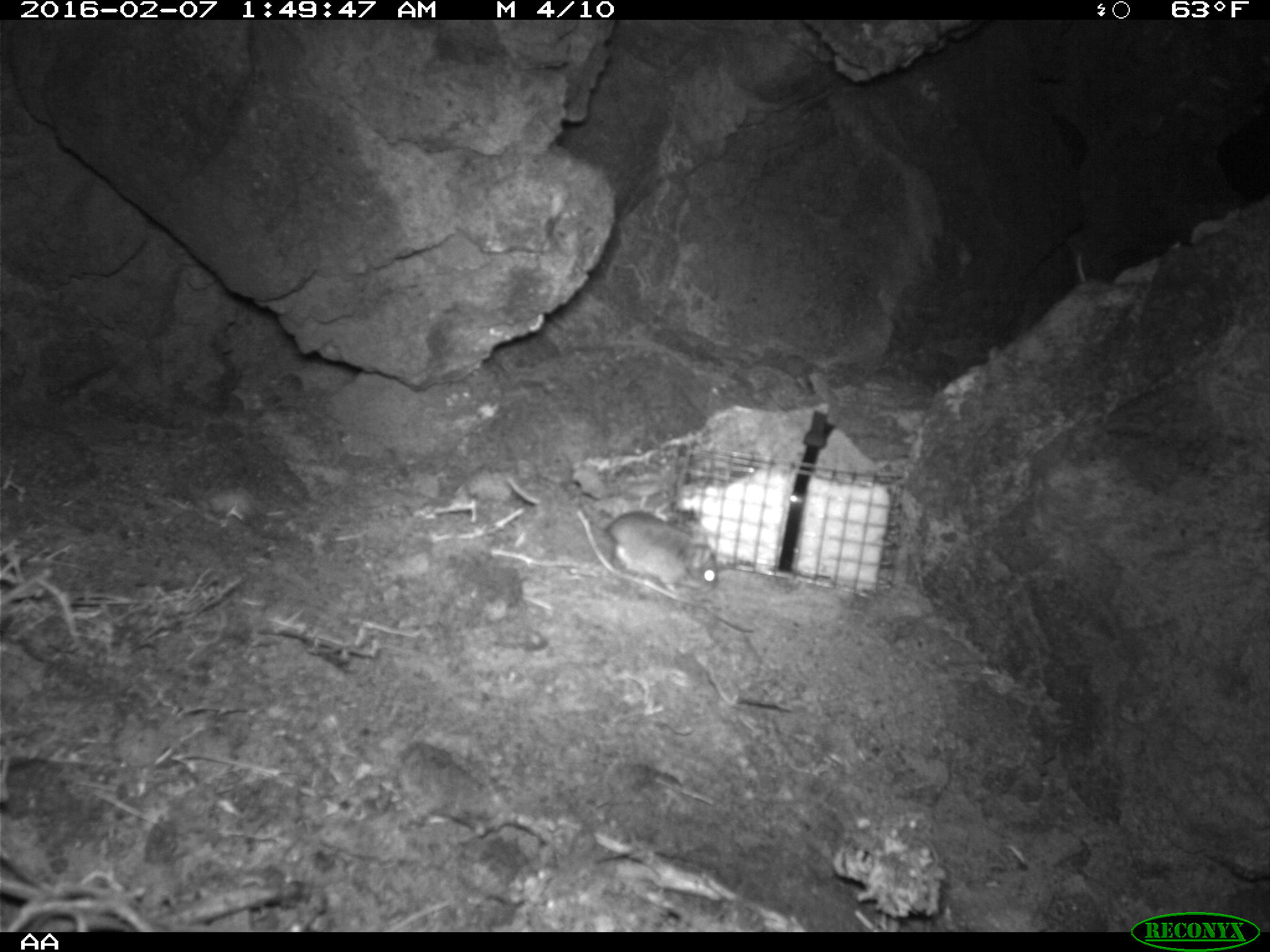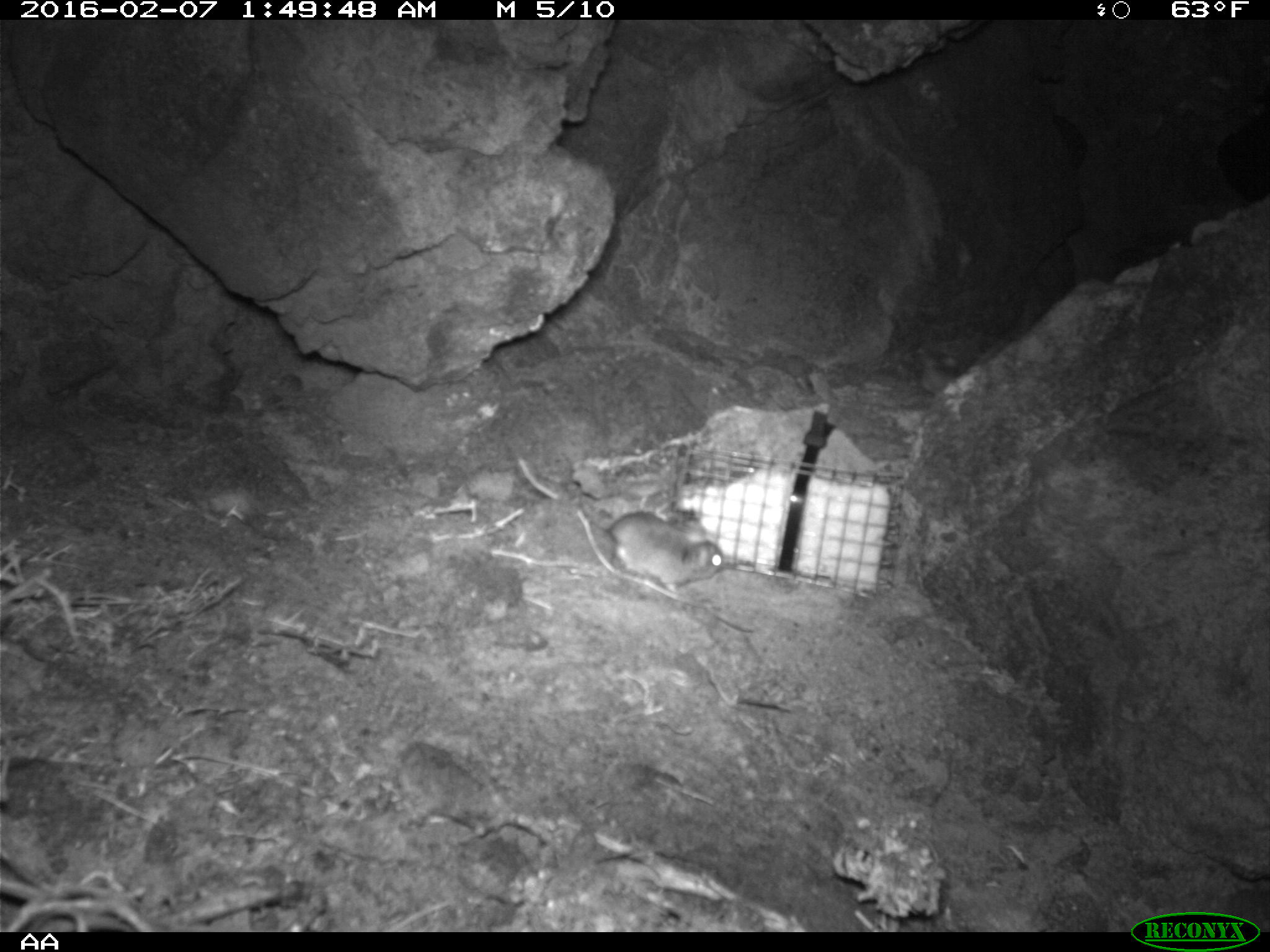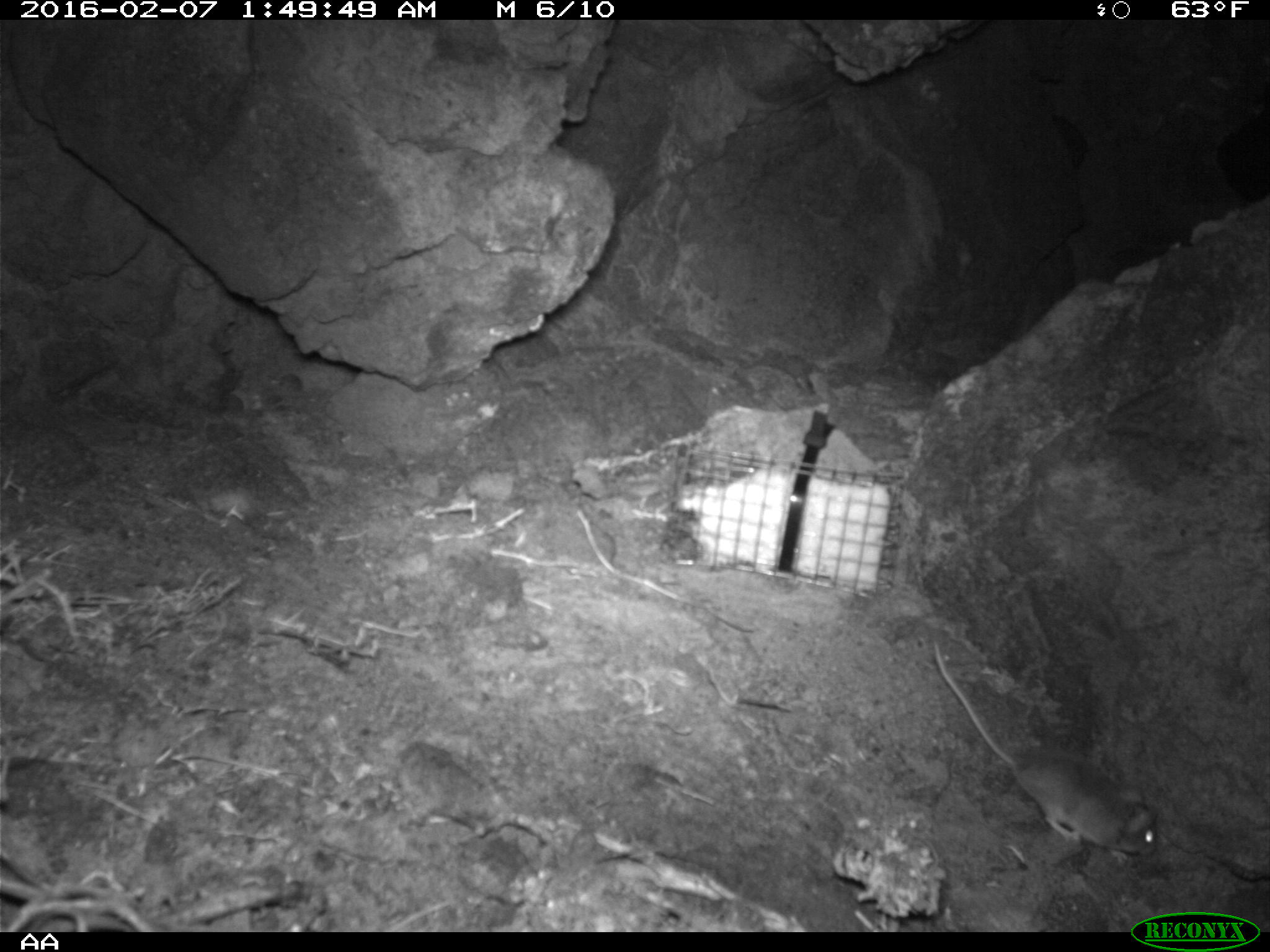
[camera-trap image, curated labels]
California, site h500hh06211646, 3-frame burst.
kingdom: Animalia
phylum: Chordata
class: Mammalia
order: Rodentia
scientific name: Rodentia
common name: rodent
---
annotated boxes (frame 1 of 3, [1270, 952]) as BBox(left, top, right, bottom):
rodent: BBox(578, 504, 721, 597)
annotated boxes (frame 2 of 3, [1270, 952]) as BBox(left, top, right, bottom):
rodent: BBox(607, 513, 726, 593)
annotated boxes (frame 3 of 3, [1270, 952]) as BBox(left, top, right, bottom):
rodent: BBox(928, 637, 1156, 855)